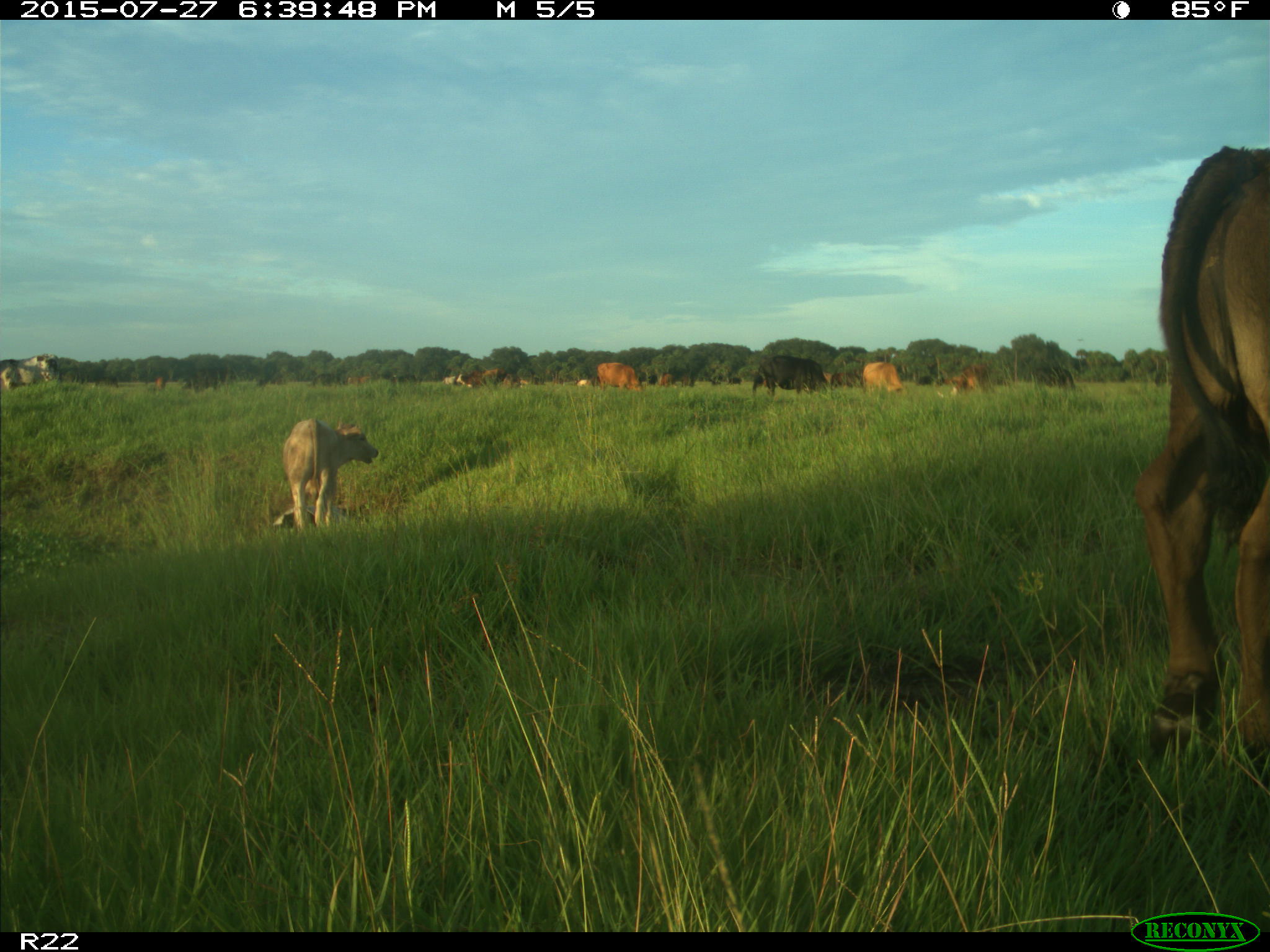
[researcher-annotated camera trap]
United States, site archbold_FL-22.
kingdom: Animalia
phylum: Chordata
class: Mammalia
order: Artiodactyla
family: Bovidae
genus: Bos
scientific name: Bos taurus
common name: domestic cow